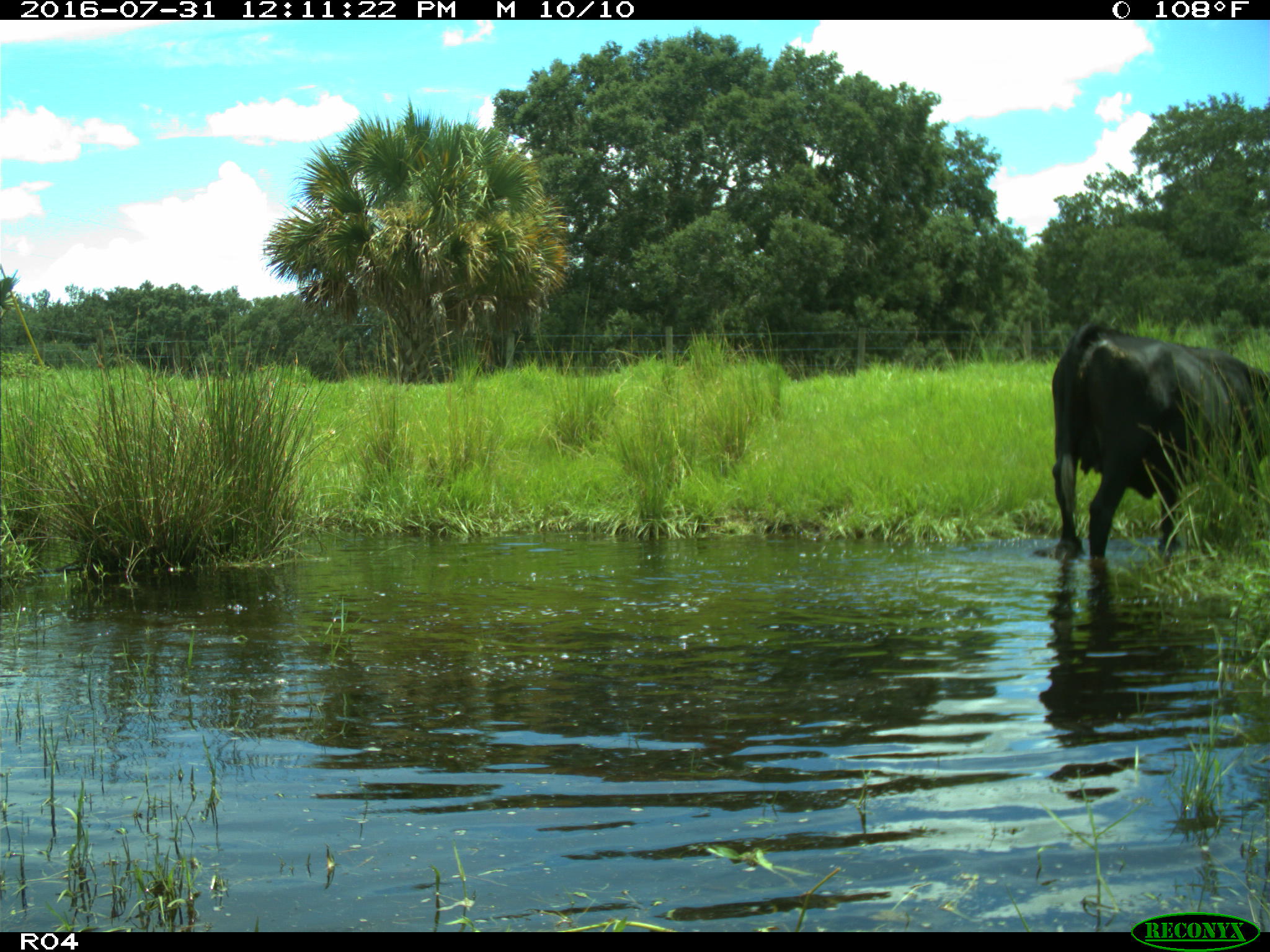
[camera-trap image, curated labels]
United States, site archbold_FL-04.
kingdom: Animalia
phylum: Chordata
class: Mammalia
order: Artiodactyla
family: Bovidae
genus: Bos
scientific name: Bos taurus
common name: domestic cow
Bos taurus (domestic cow).